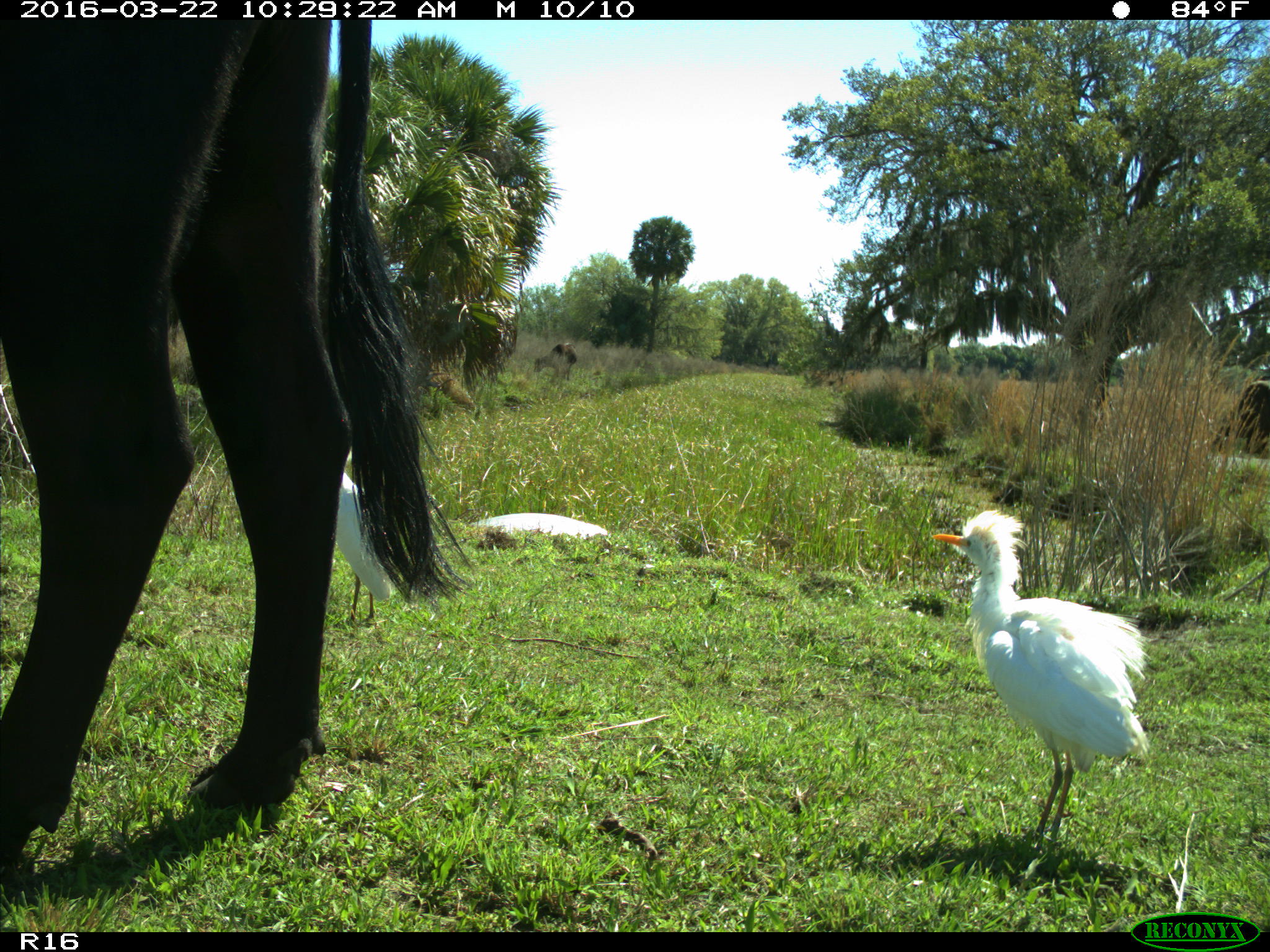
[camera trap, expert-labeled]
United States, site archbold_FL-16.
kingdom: Animalia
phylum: Chordata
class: Mammalia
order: Artiodactyla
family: Bovidae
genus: Bos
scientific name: Bos taurus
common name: domestic cow